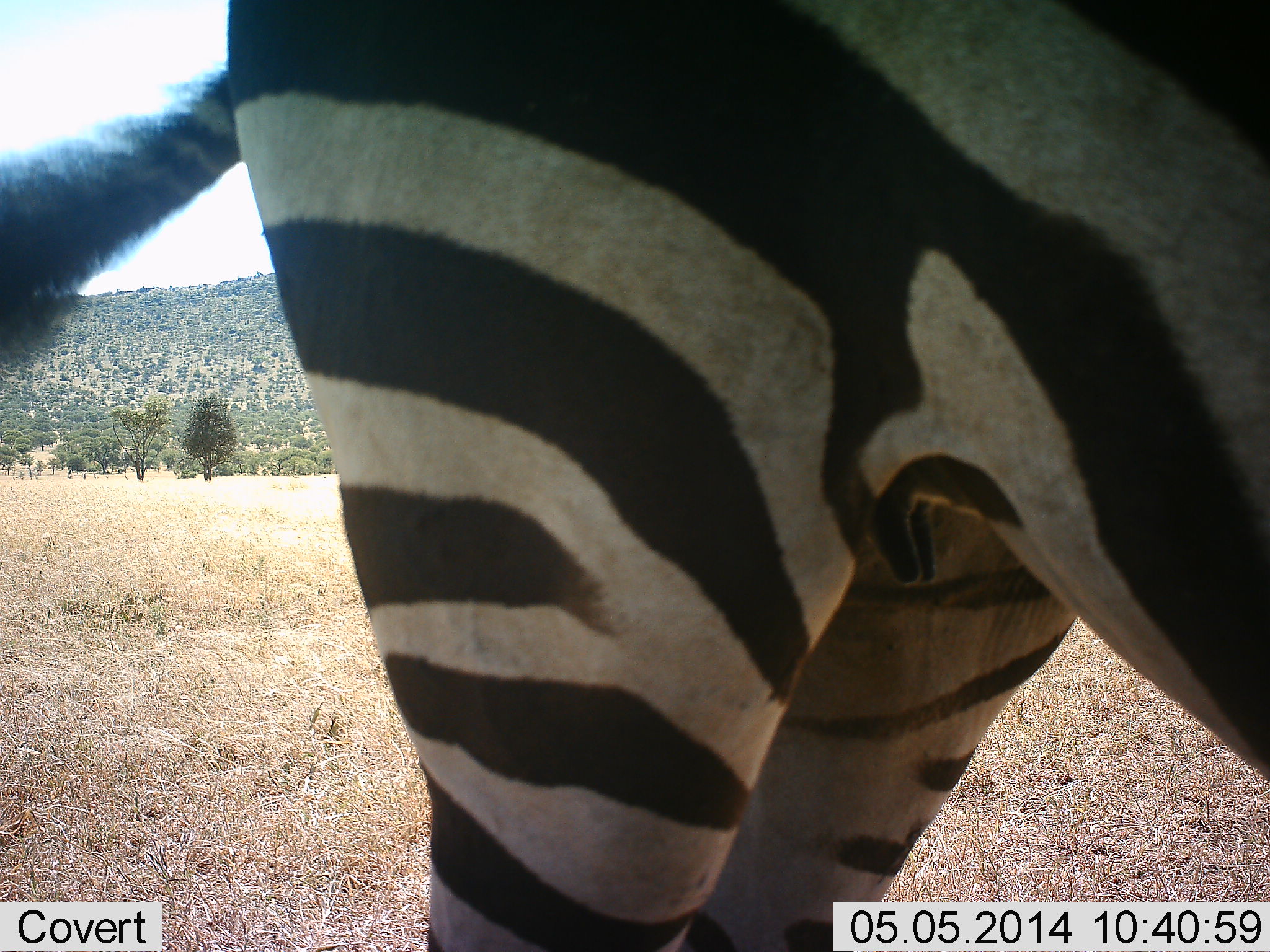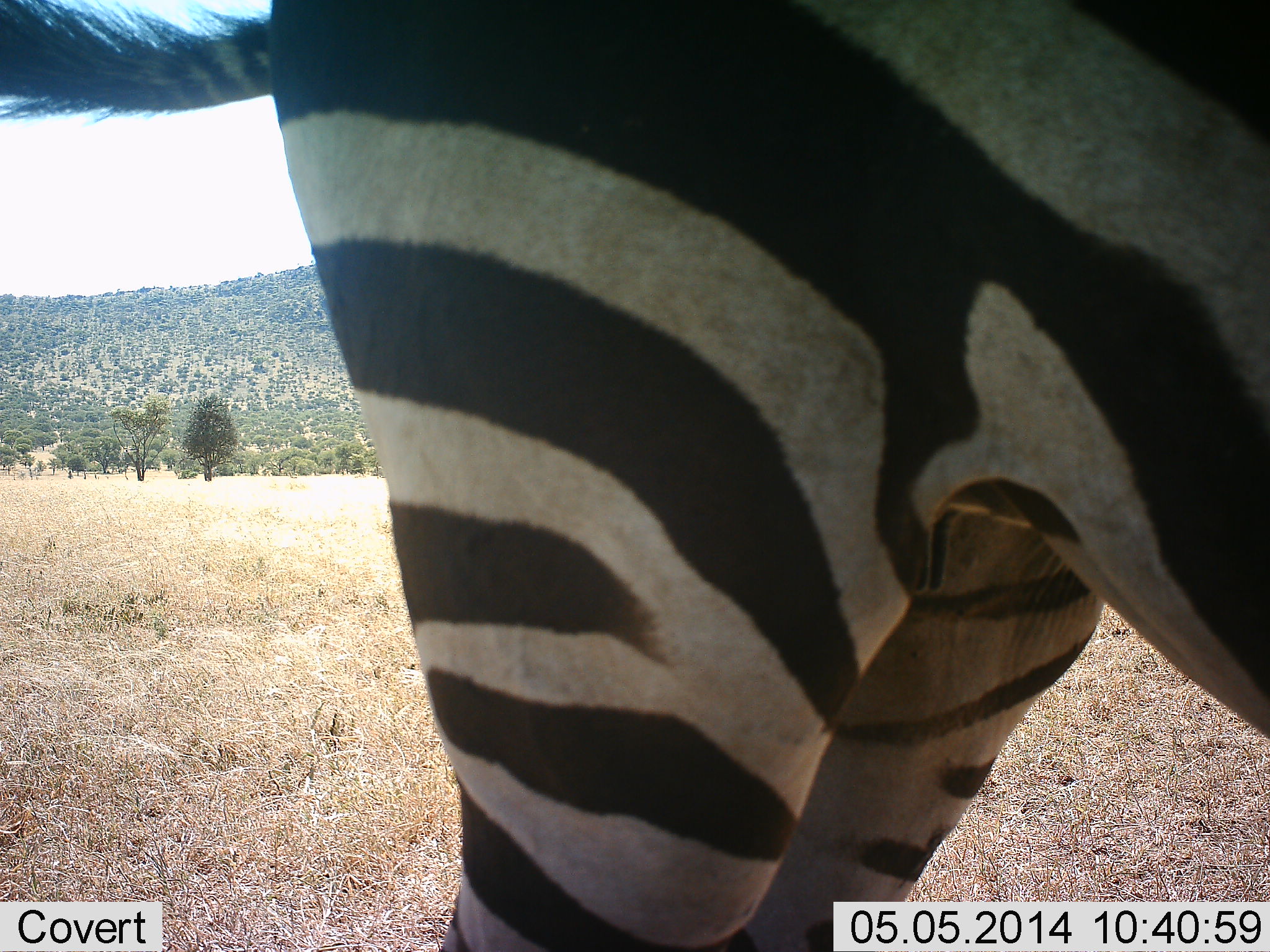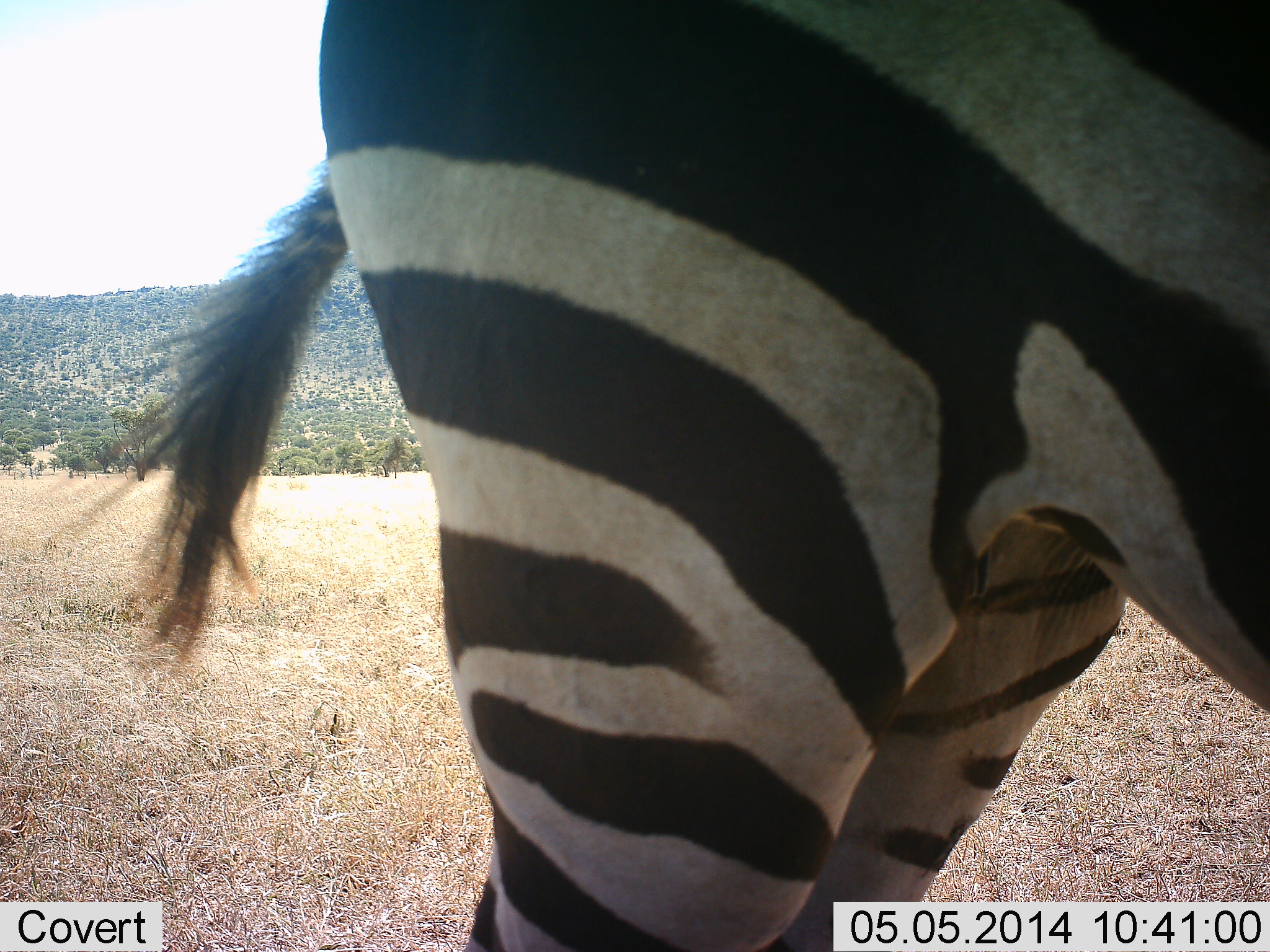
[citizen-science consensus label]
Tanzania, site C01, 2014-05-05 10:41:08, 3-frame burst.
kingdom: Animalia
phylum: Chordata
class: Mammalia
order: Perissodactyla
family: Equidae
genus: Equus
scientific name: Equus quagga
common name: plains zebra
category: zebra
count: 1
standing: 90%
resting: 0%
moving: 10%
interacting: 0%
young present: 0%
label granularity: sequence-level